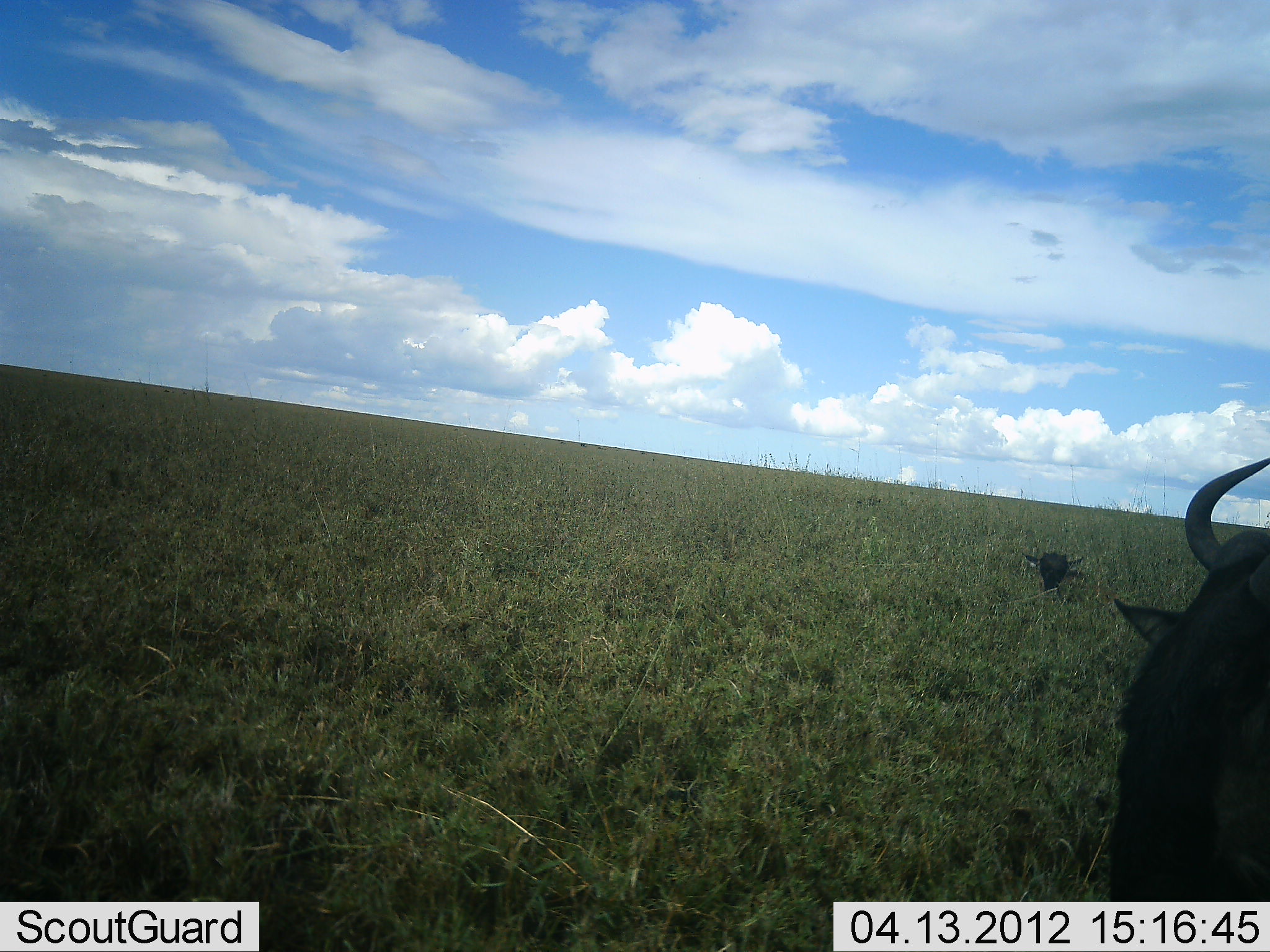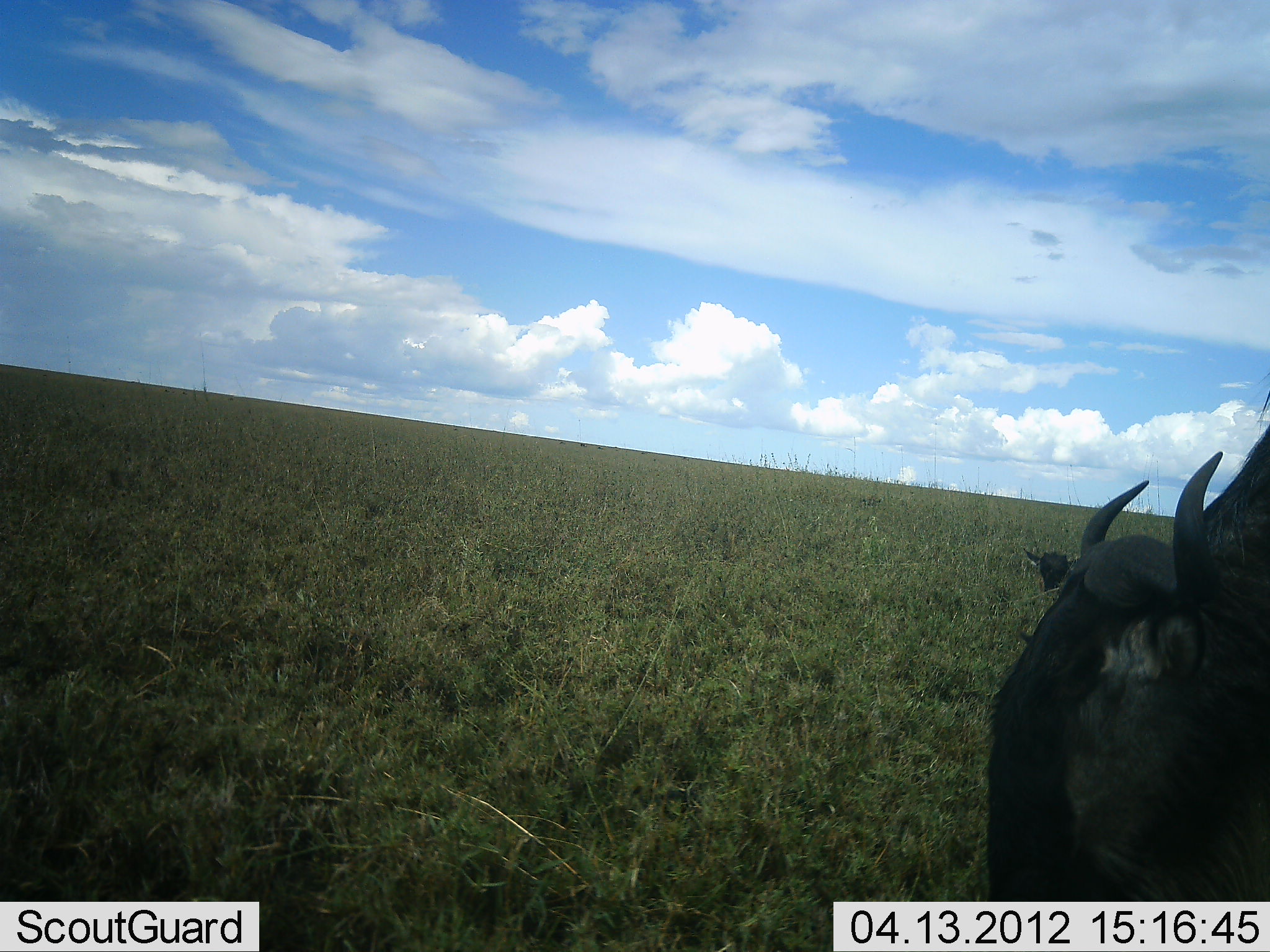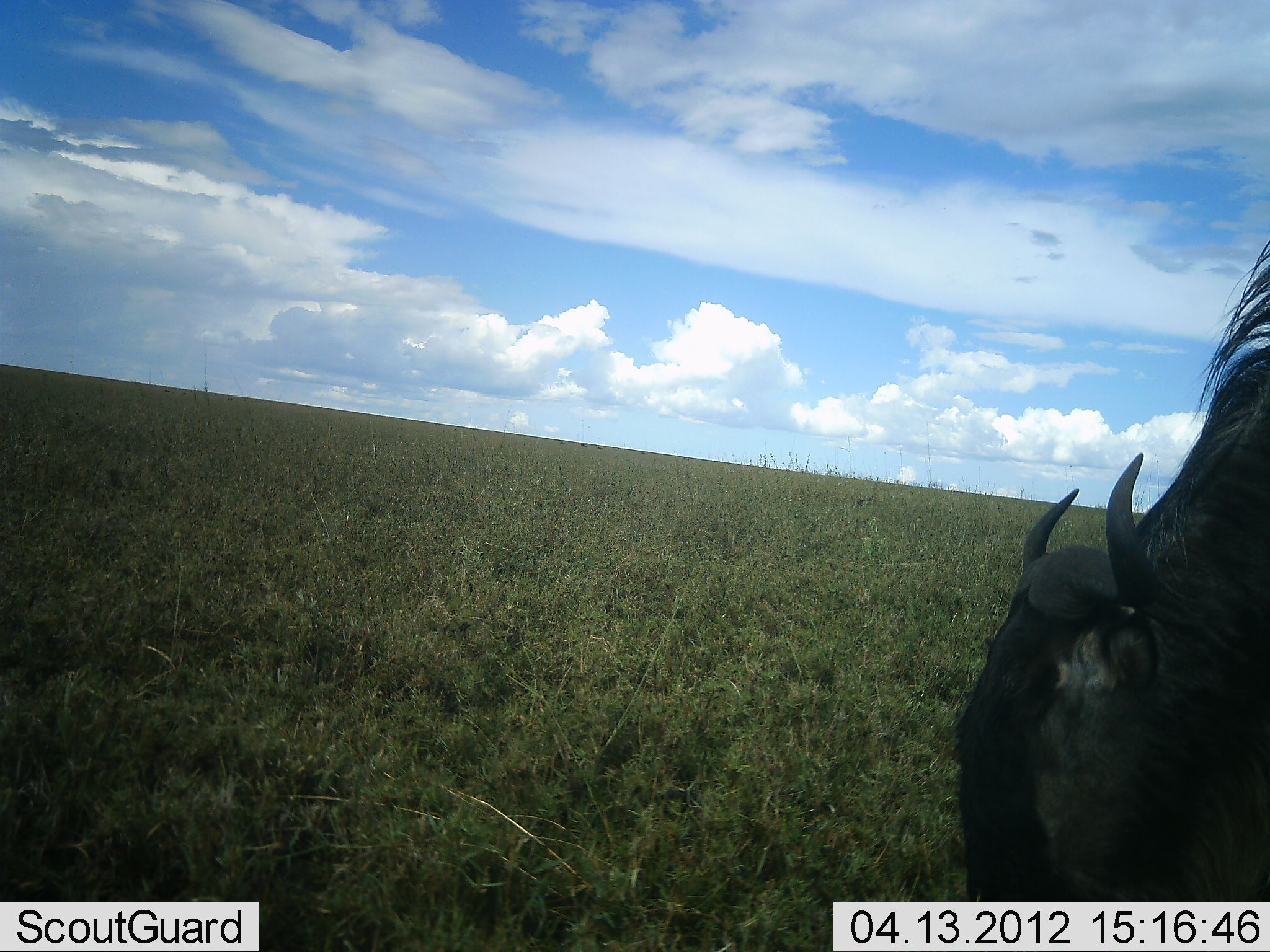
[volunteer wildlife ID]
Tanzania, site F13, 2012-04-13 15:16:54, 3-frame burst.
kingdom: Animalia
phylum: Chordata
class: Mammalia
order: Artiodactyla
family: Bovidae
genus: Connochaetes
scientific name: Connochaetes taurinus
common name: blue wildebeest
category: wildebeest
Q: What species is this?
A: Wildebeest (blue wildebeest) (Connochaetes taurinus).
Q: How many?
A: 1.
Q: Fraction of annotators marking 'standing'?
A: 33%.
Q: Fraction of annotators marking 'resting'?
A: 29%.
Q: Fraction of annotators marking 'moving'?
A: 52%.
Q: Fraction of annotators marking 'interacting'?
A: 0%.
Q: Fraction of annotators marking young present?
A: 5%.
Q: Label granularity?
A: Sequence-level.